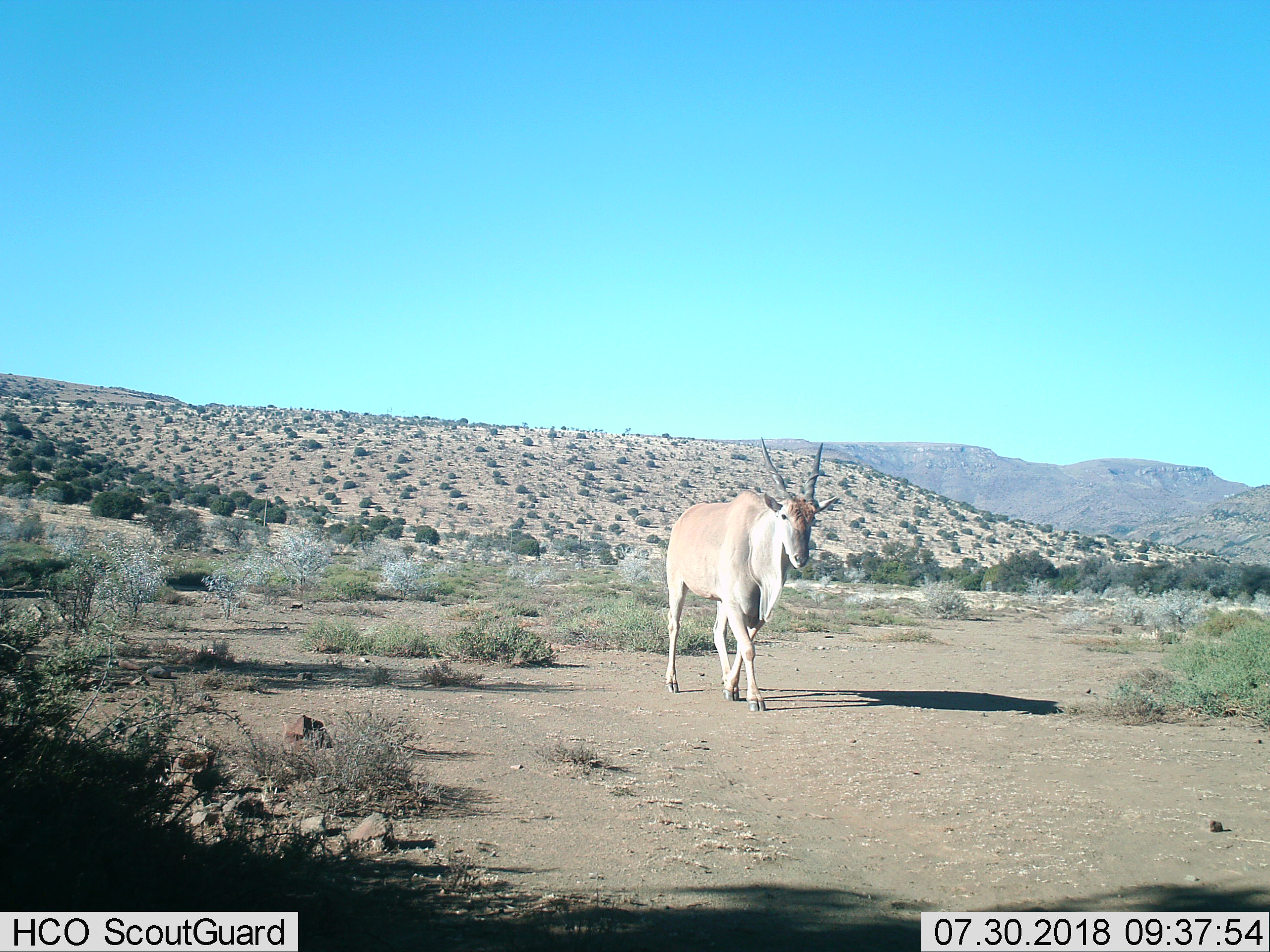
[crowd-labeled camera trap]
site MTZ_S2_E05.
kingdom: Animalia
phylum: Chordata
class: Mammalia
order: Artiodactyla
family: Bovidae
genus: Tragelaphus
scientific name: Tragelaphus oryx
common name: eland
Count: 1.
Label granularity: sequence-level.